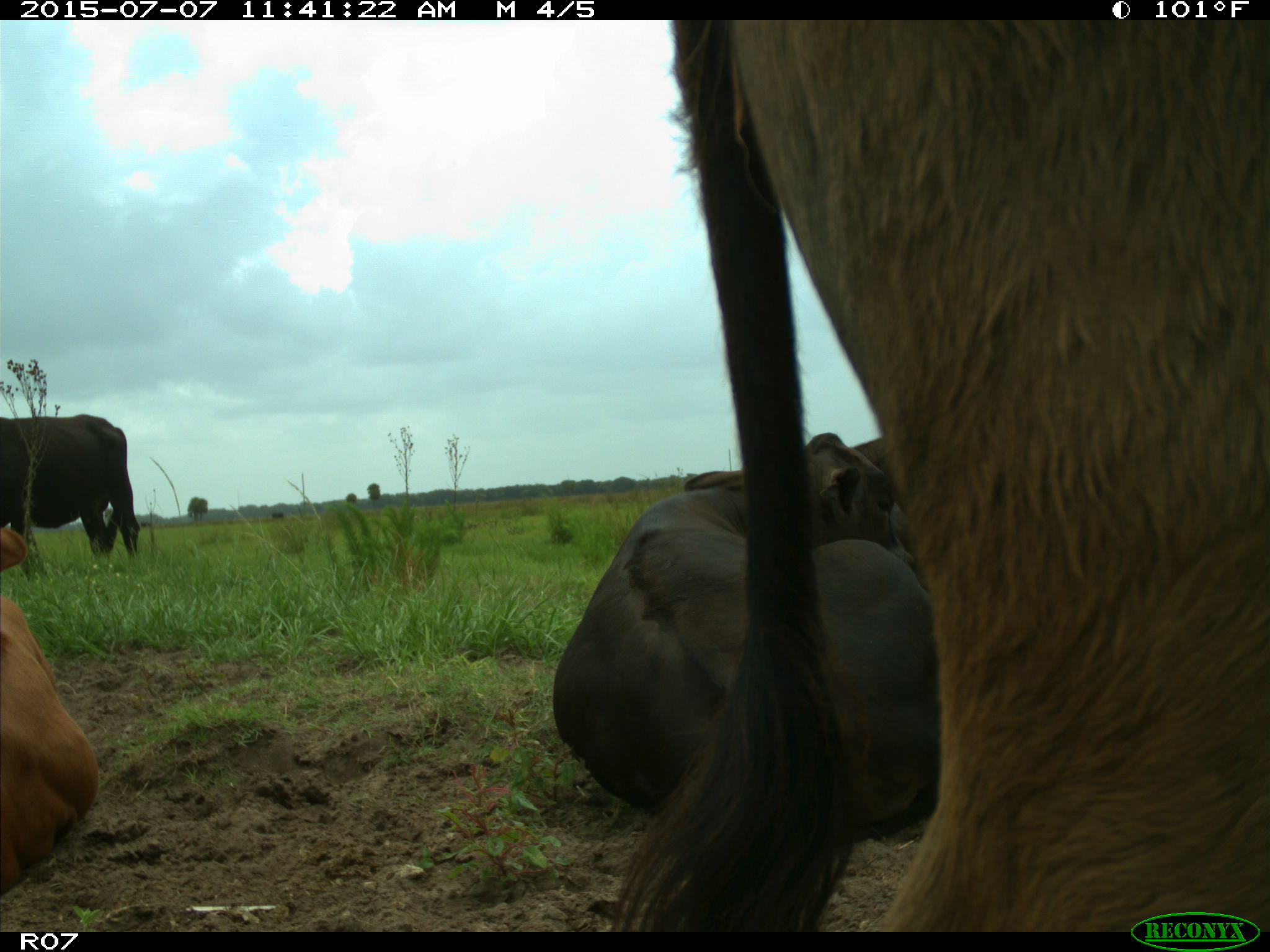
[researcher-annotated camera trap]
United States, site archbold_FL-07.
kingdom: Animalia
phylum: Chordata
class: Mammalia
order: Artiodactyla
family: Bovidae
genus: Bos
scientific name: Bos taurus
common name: domestic cow